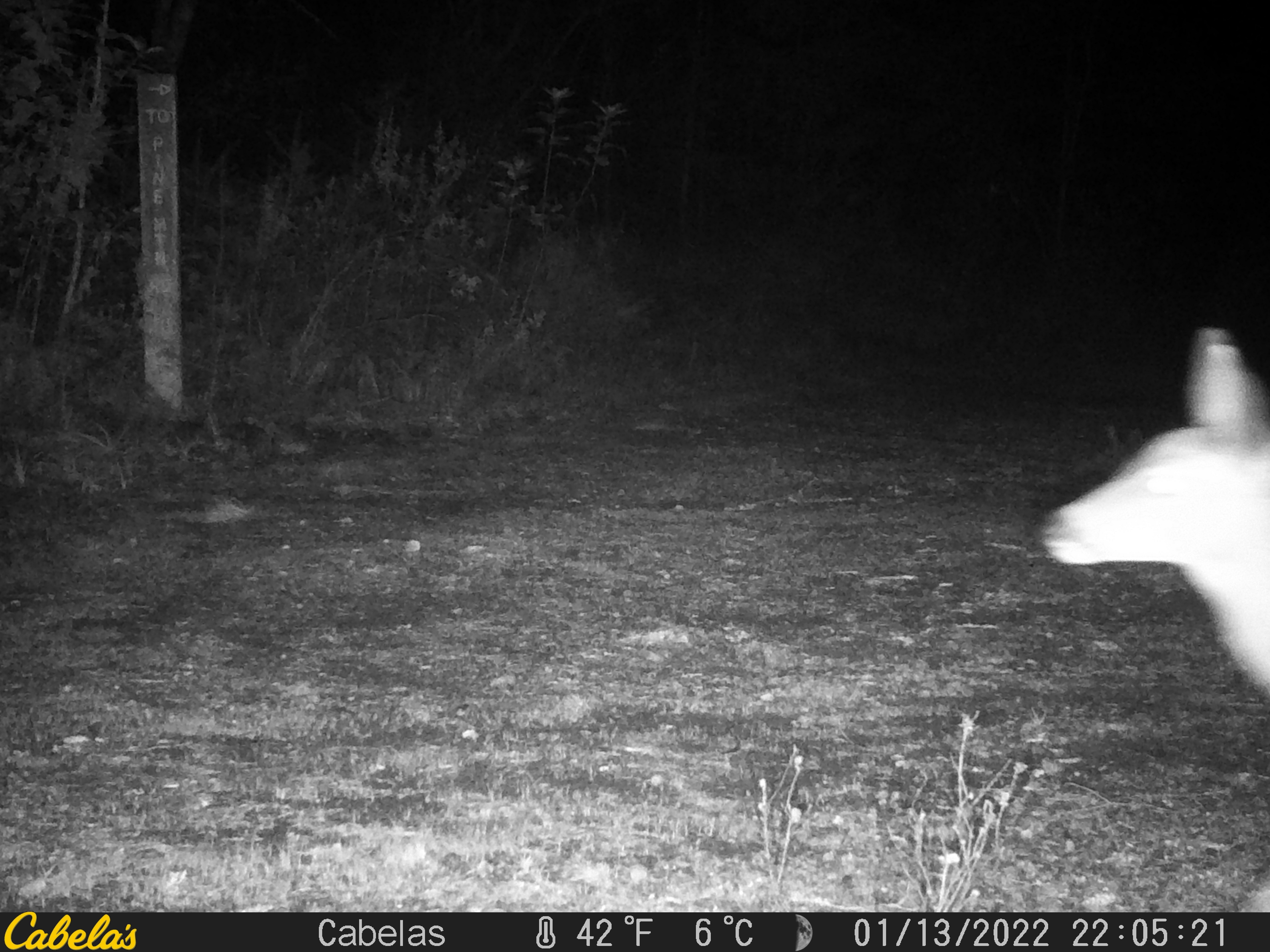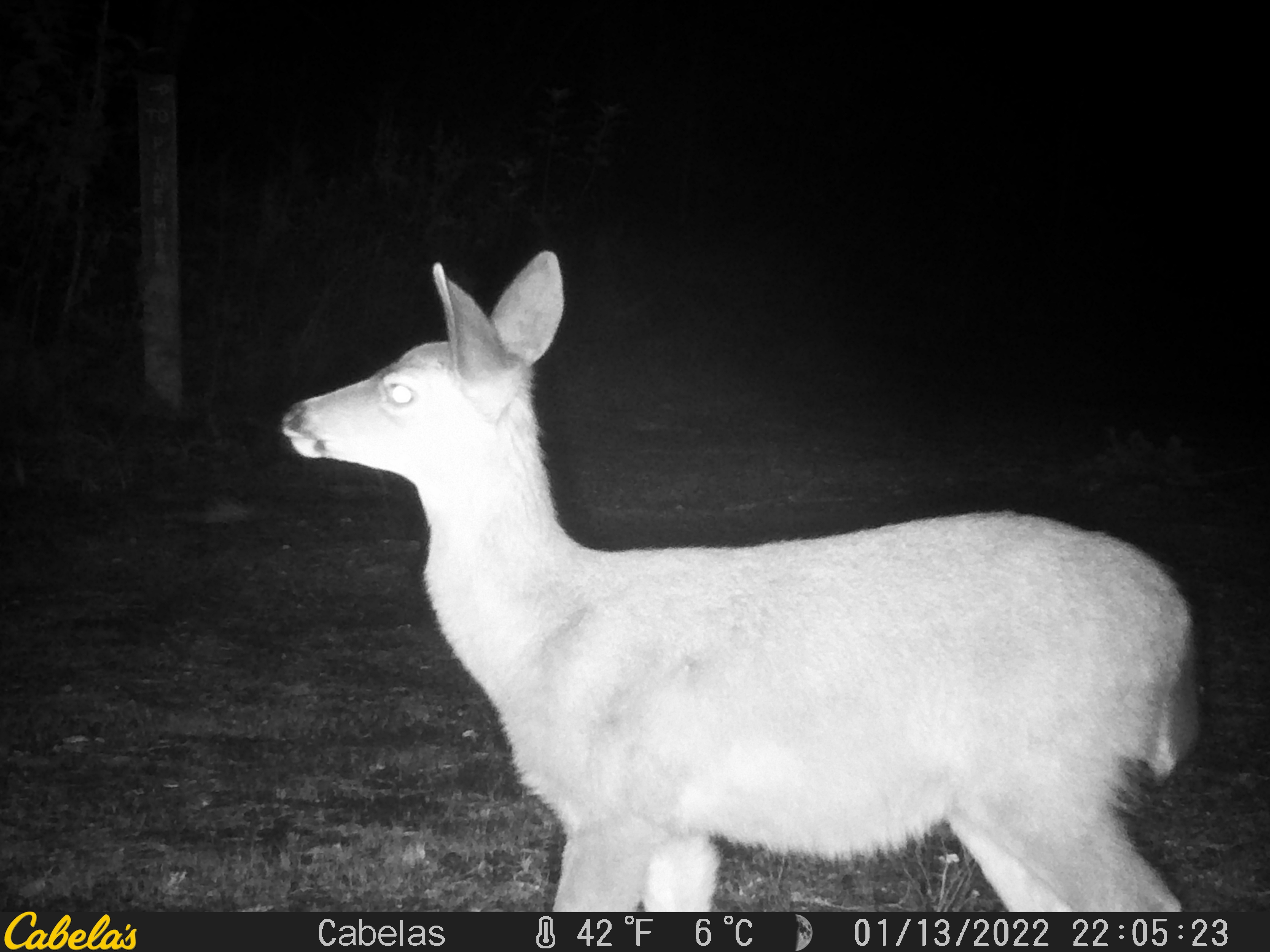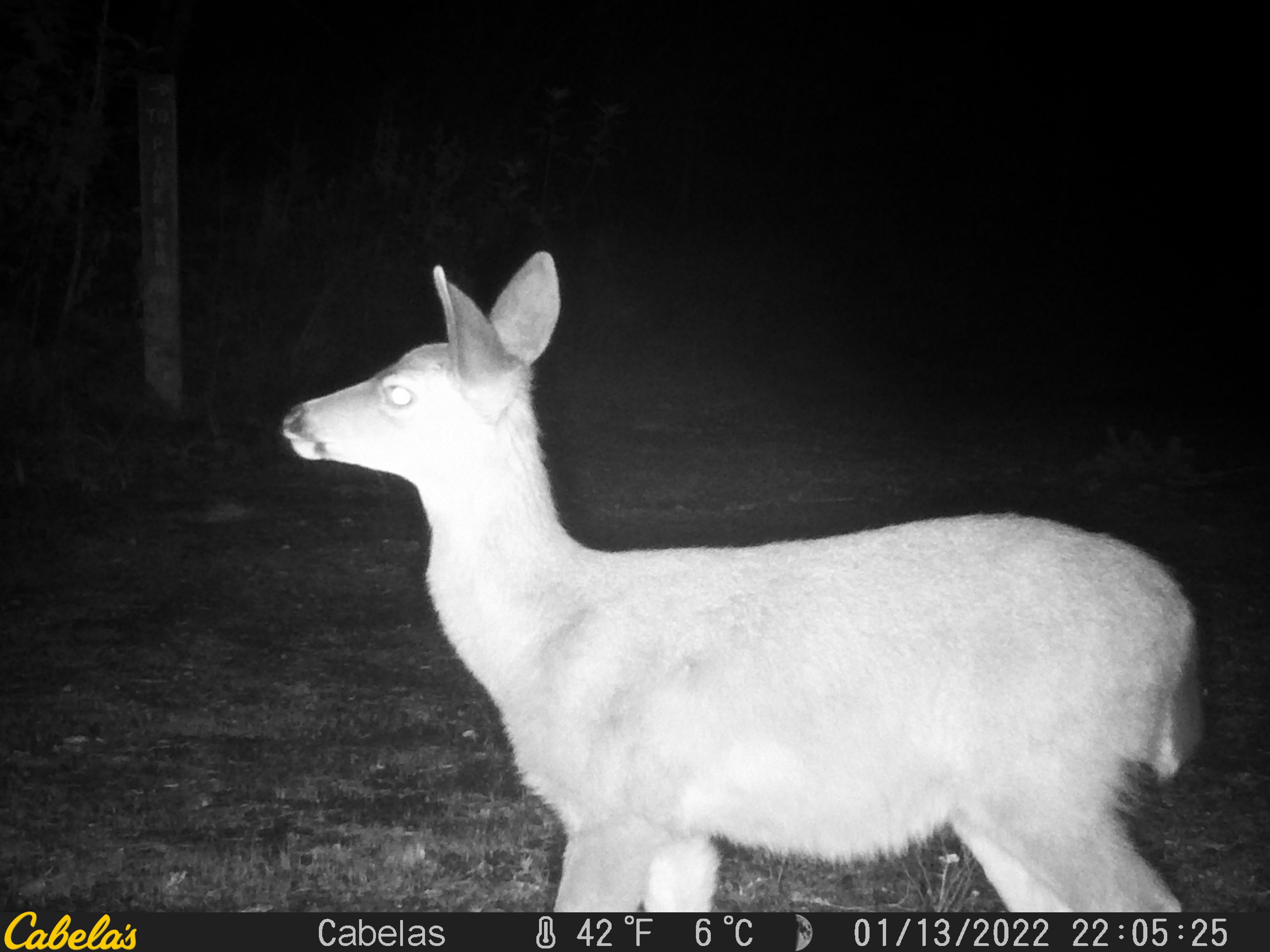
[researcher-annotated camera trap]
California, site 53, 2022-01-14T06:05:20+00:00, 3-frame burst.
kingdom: Animalia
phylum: Chordata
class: Mammalia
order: Artiodactyla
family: Cervidae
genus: Odocoileus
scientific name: Odocoileus hemionus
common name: mule deer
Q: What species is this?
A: Mule deer (Odocoileus hemionus).